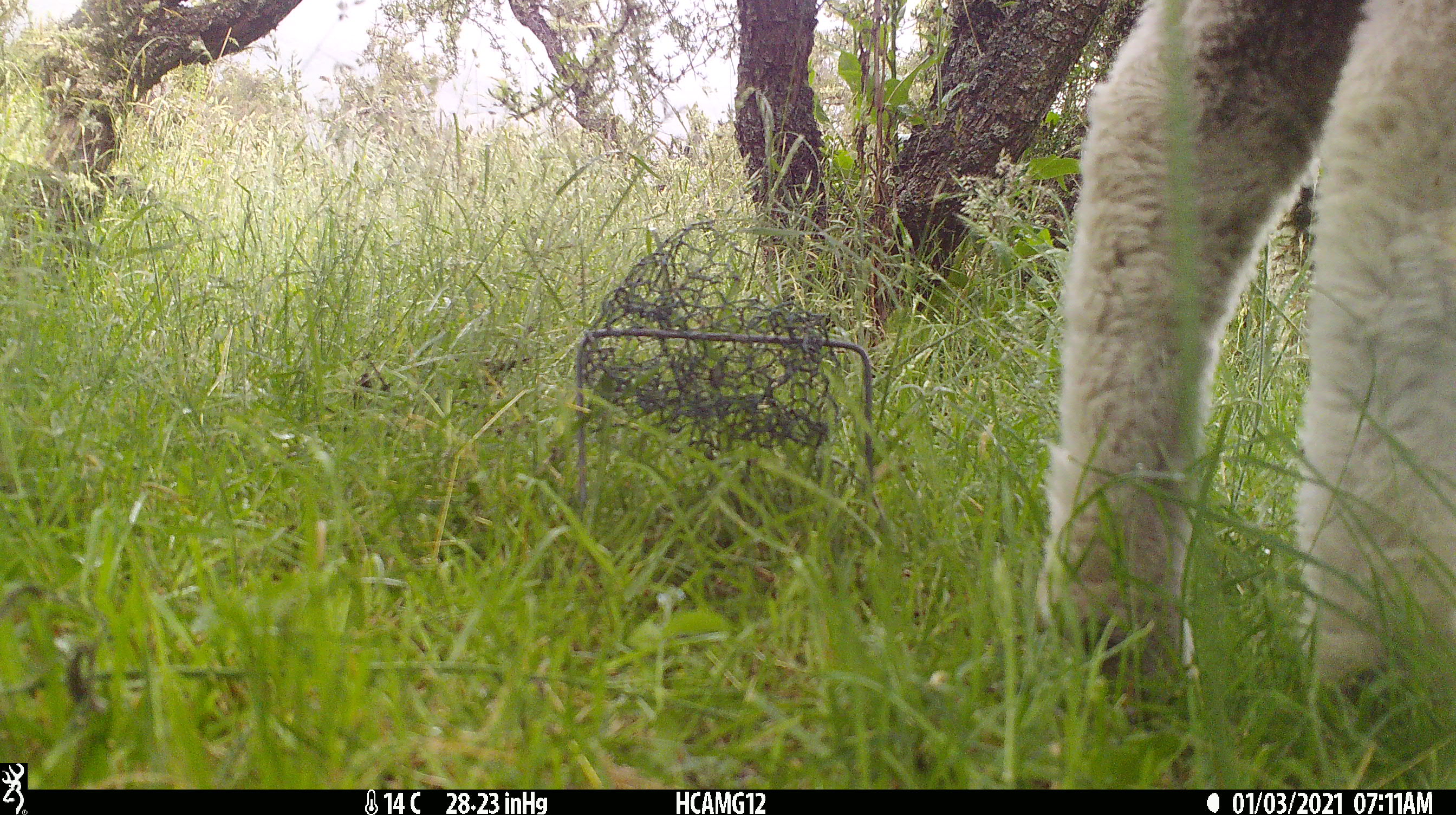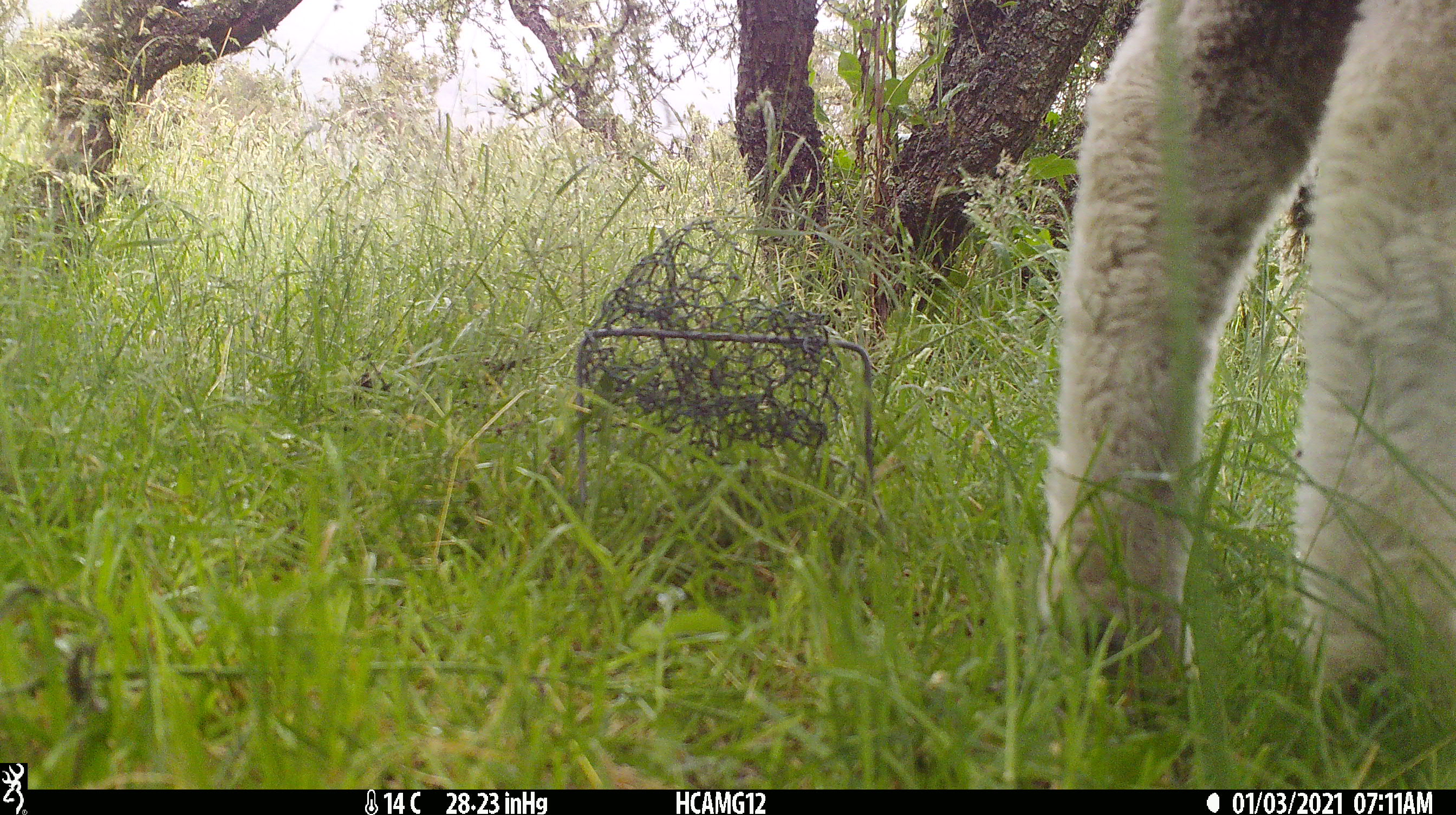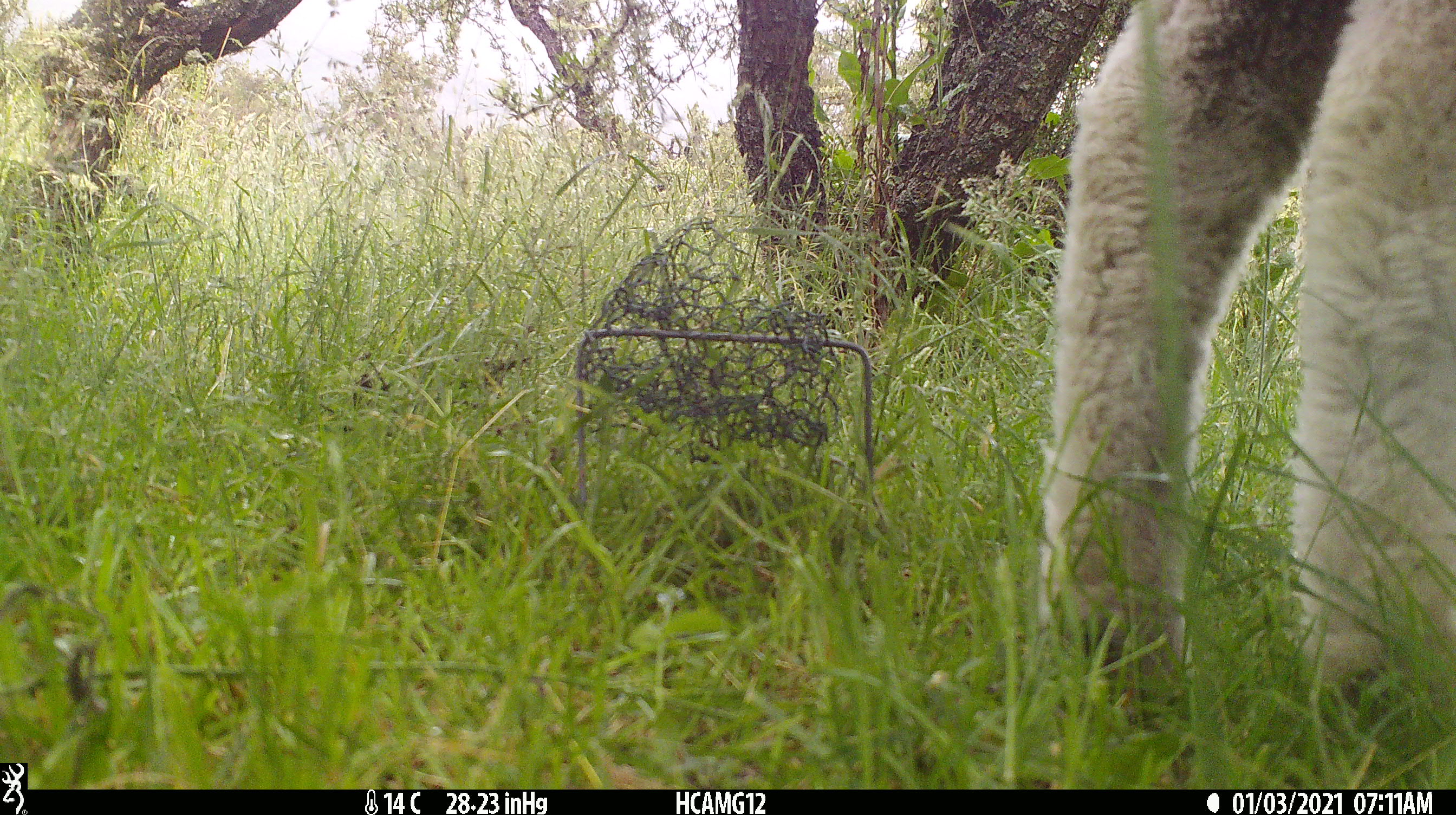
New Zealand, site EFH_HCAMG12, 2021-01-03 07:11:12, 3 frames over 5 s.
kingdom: Animalia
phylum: Chordata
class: Mammalia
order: Artiodactyla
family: Bovidae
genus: Ovis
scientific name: Ovis aries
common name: domestic sheep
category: sheep